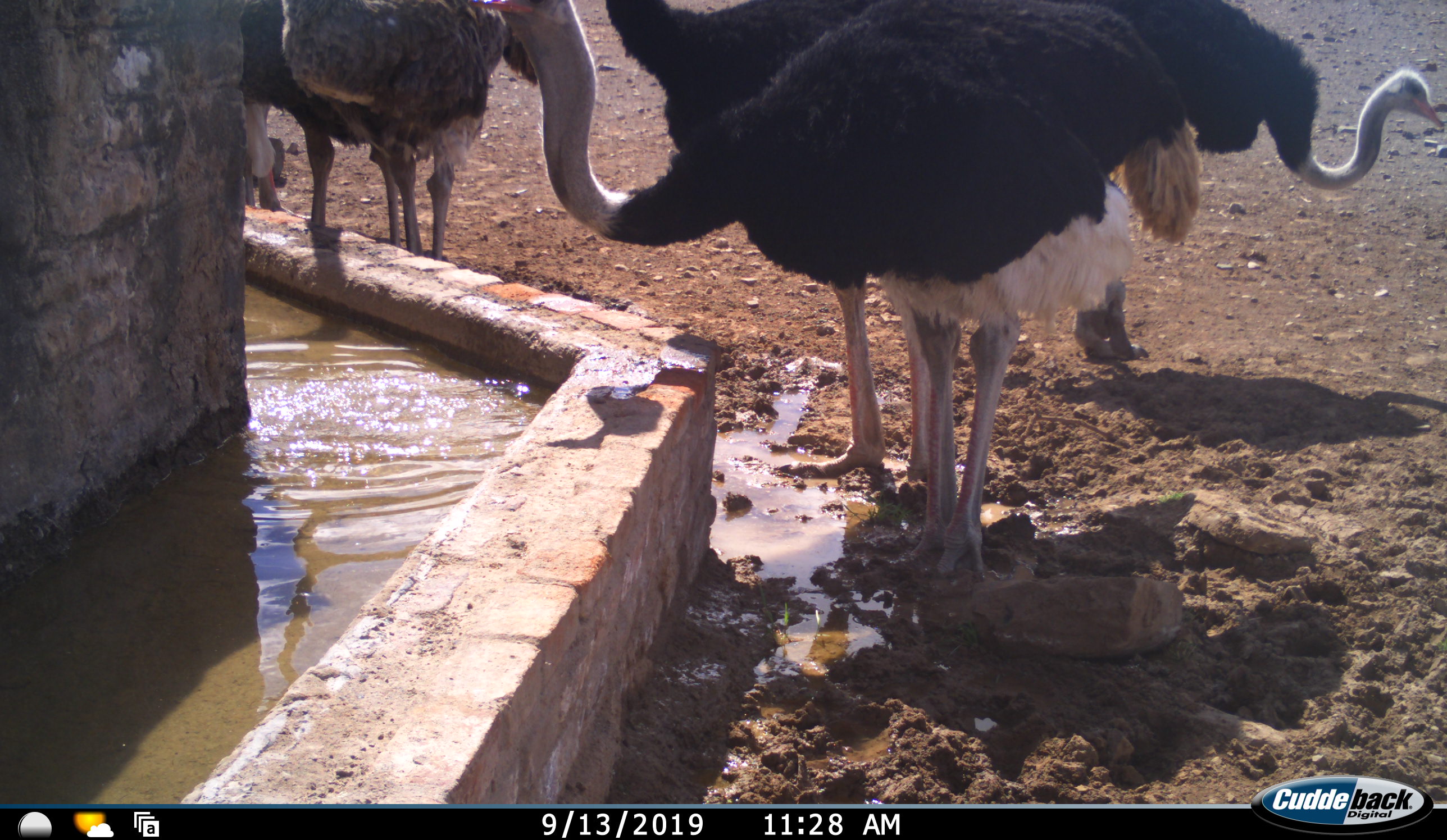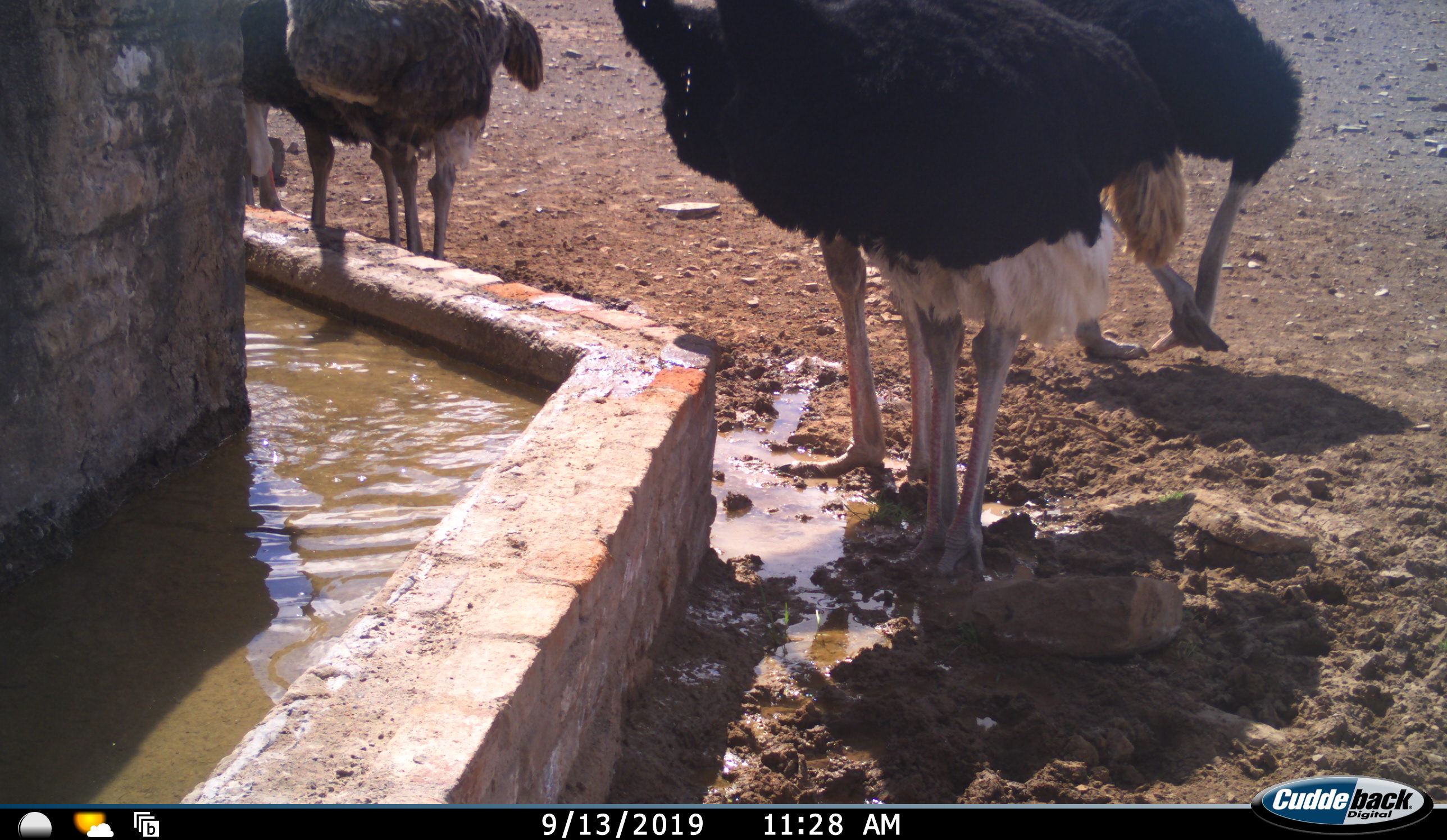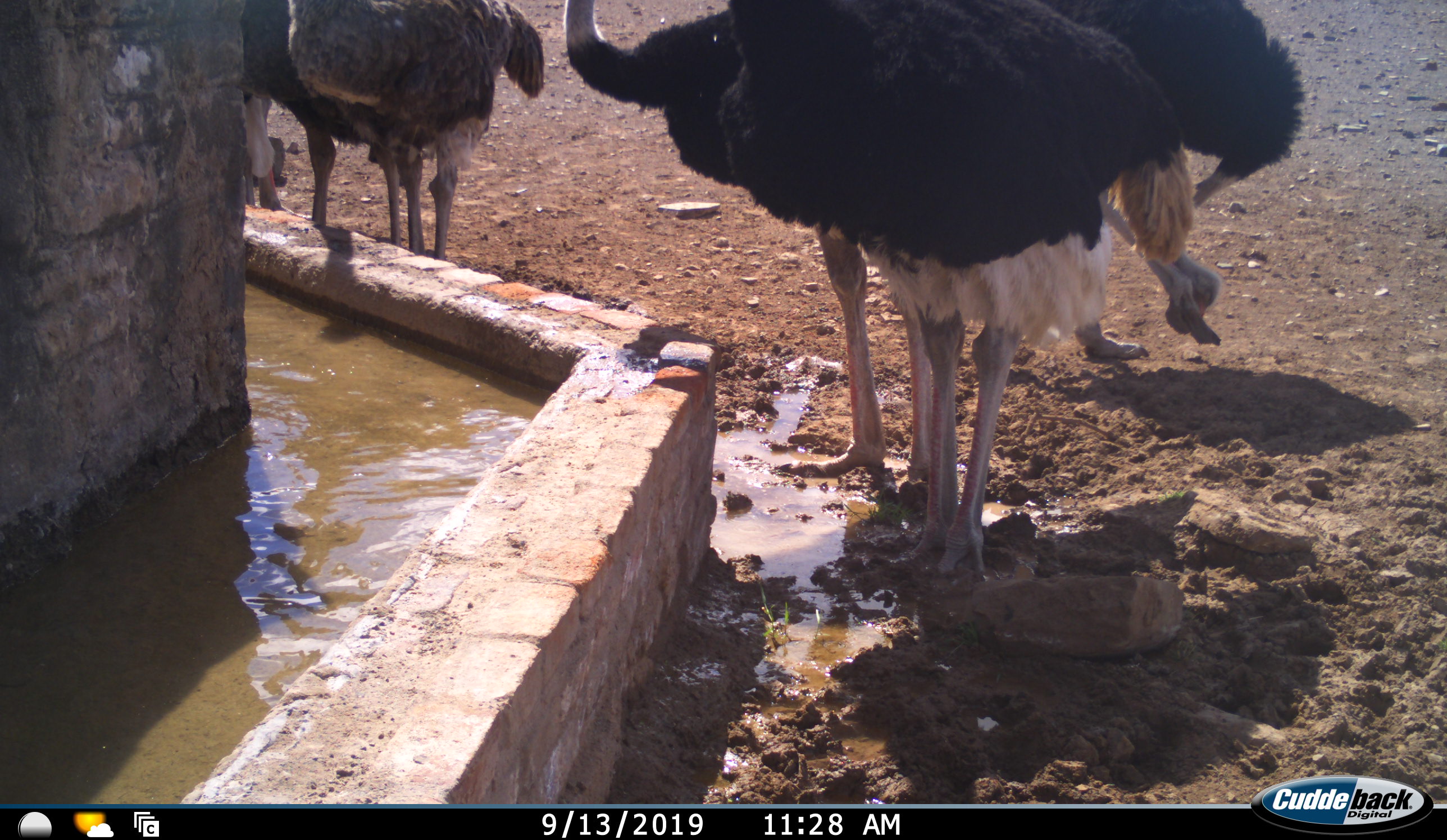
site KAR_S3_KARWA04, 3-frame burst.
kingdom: Animalia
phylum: Chordata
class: Aves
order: Struthioniformes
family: Struthionidae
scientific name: Struthionidae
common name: ostrich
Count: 5.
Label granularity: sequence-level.